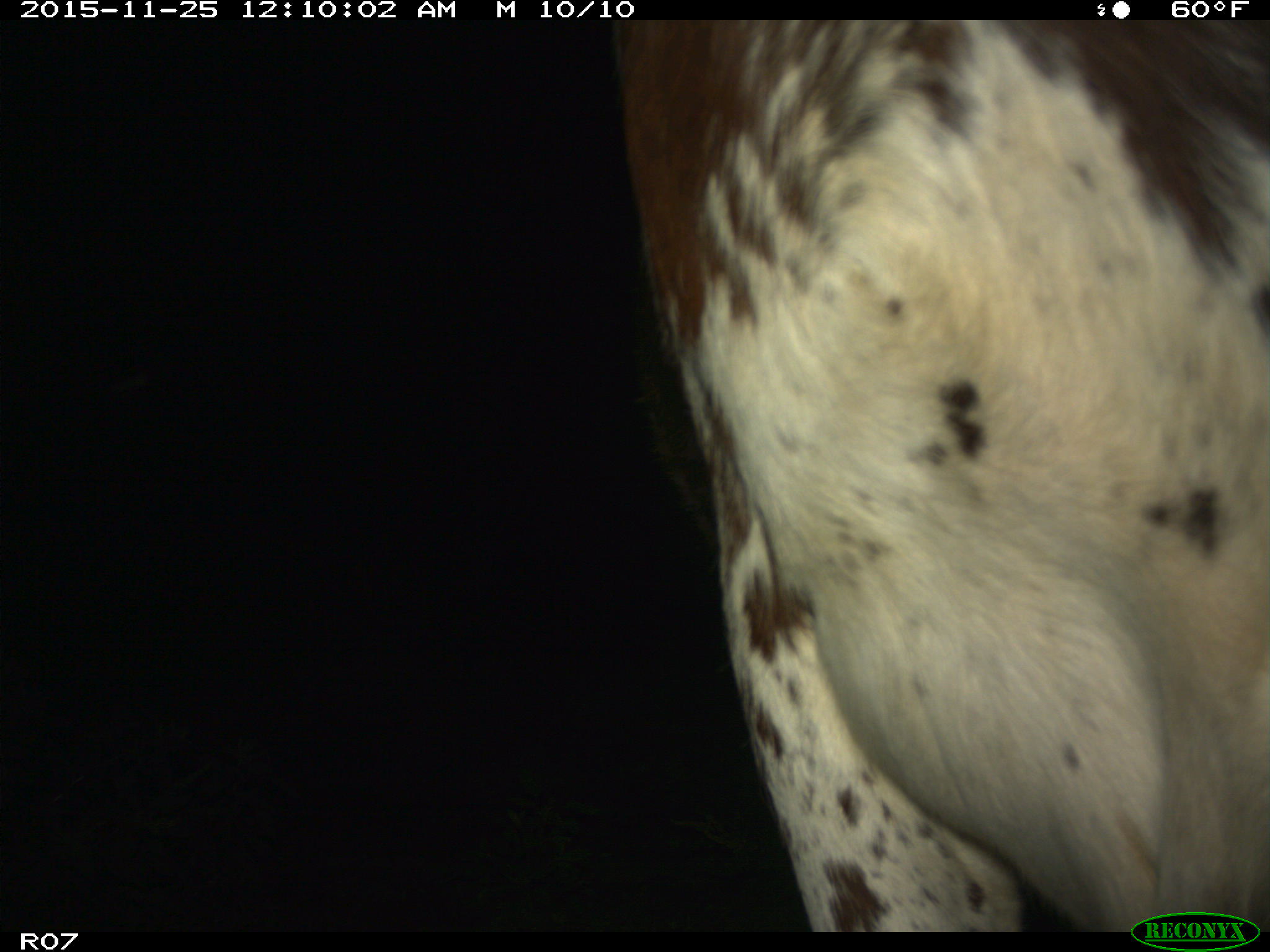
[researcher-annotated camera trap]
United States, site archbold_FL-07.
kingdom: Animalia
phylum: Chordata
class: Mammalia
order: Artiodactyla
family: Bovidae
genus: Bos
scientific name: Bos taurus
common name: domestic cow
Bos taurus (domestic cow).